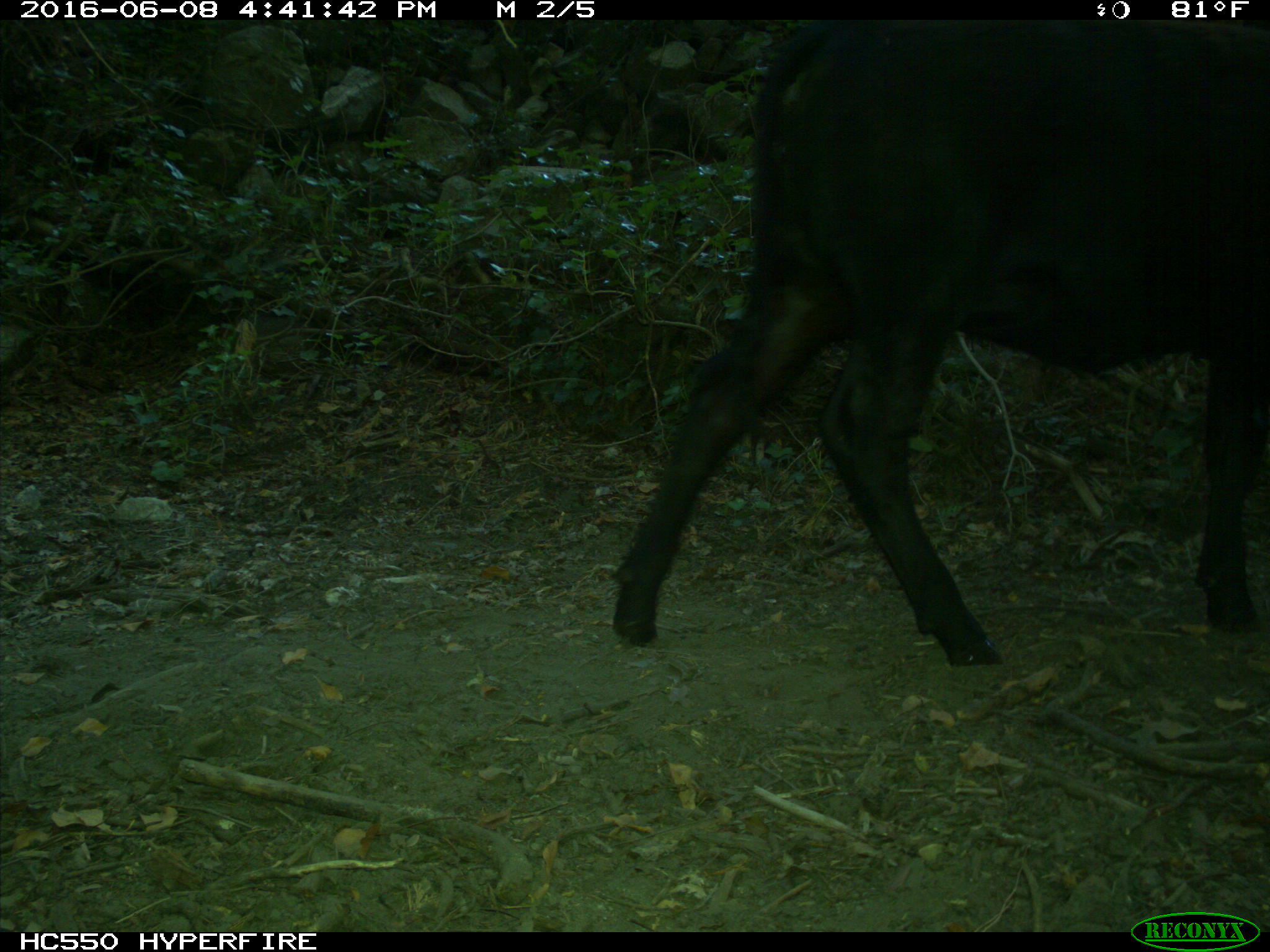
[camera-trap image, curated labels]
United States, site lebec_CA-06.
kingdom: Animalia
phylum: Chordata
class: Mammalia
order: Artiodactyla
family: Bovidae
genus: Bos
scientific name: Bos taurus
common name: domestic cow